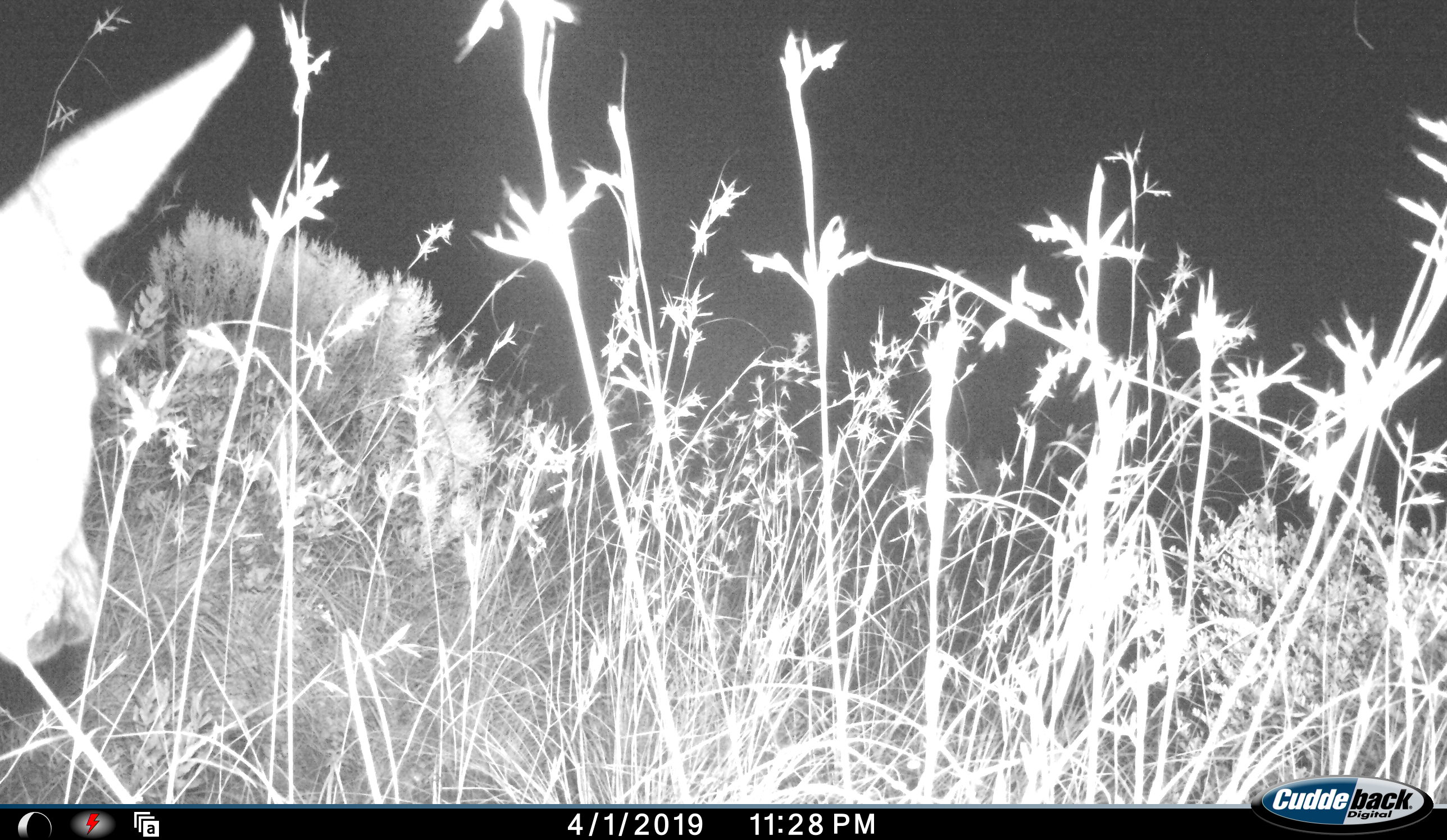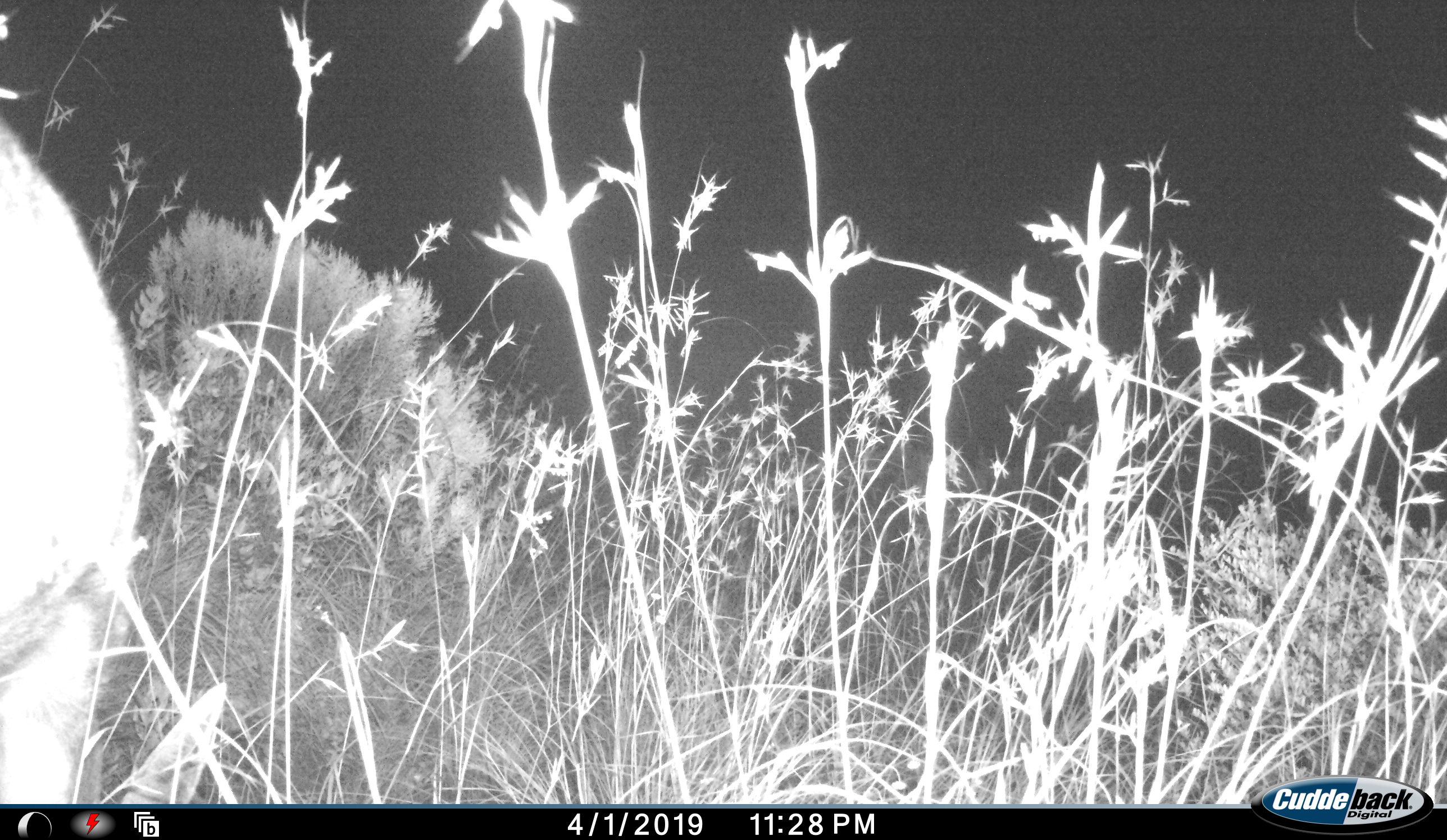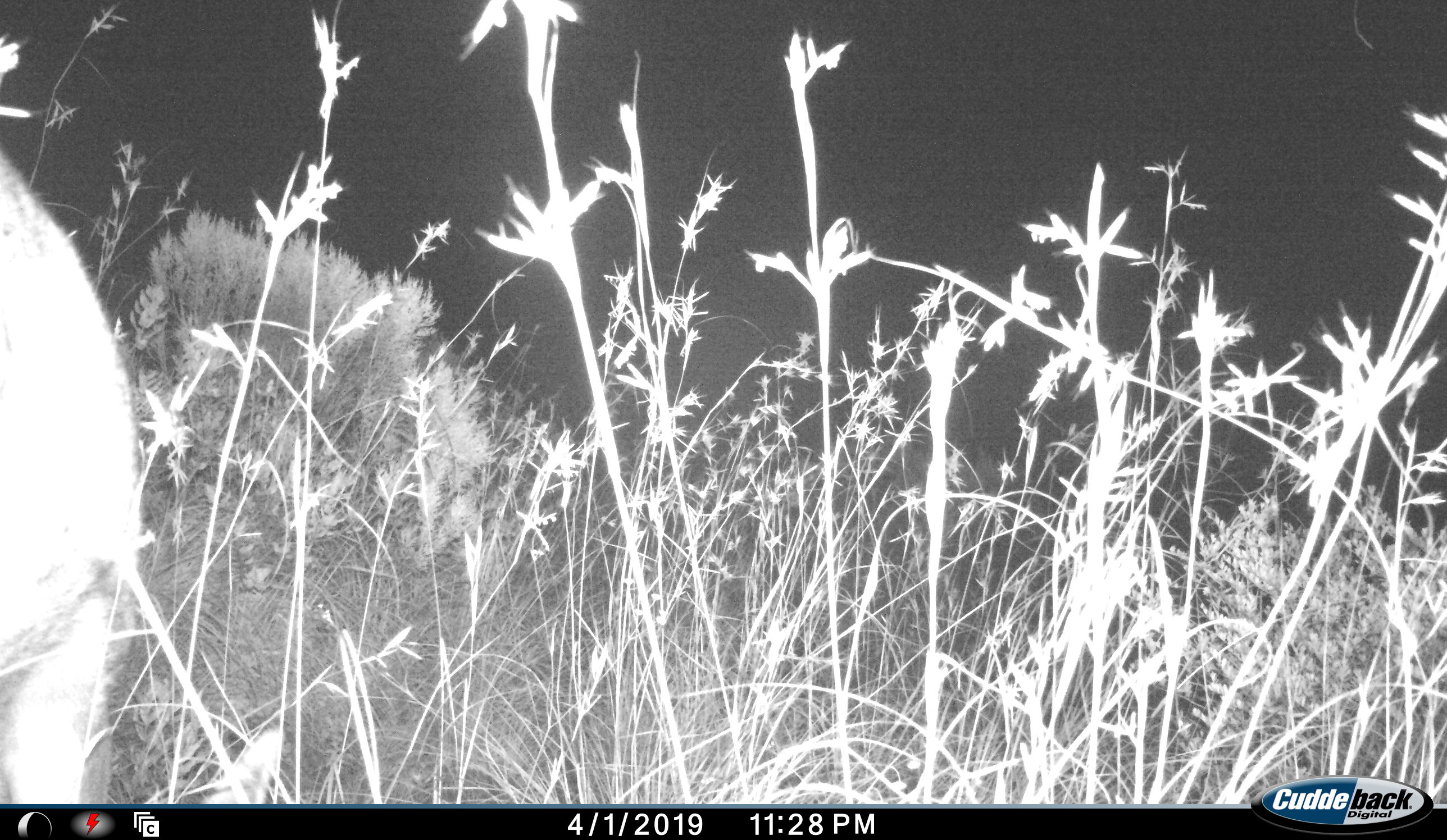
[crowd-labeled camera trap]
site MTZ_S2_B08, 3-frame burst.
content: unidentified animal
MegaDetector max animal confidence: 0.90